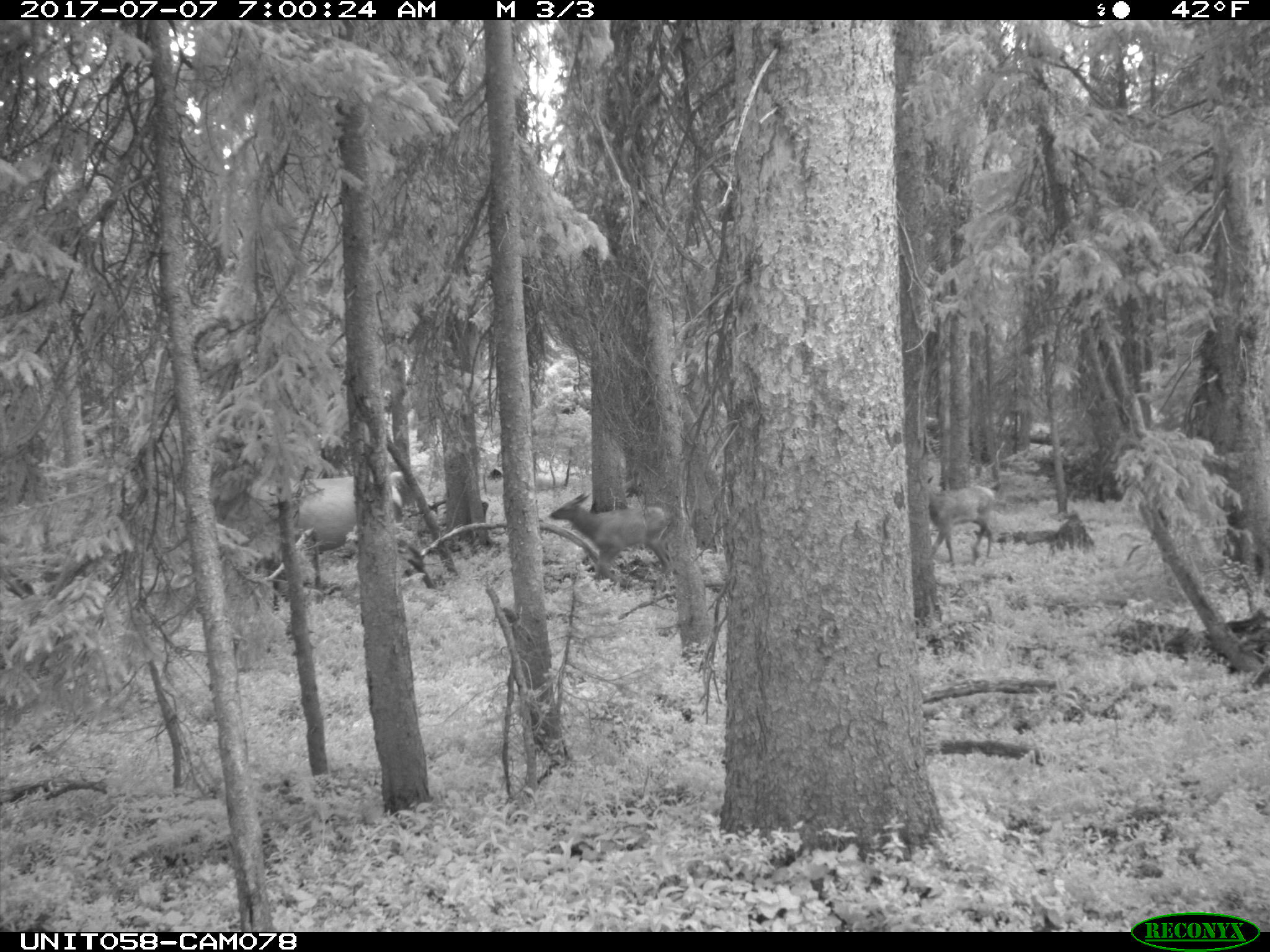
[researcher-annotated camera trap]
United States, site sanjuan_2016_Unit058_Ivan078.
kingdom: Animalia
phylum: Chordata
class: Mammalia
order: Artiodactyla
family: Cervidae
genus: Cervus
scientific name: Cervus elaphus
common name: red deer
Cervus elaphus (red deer).